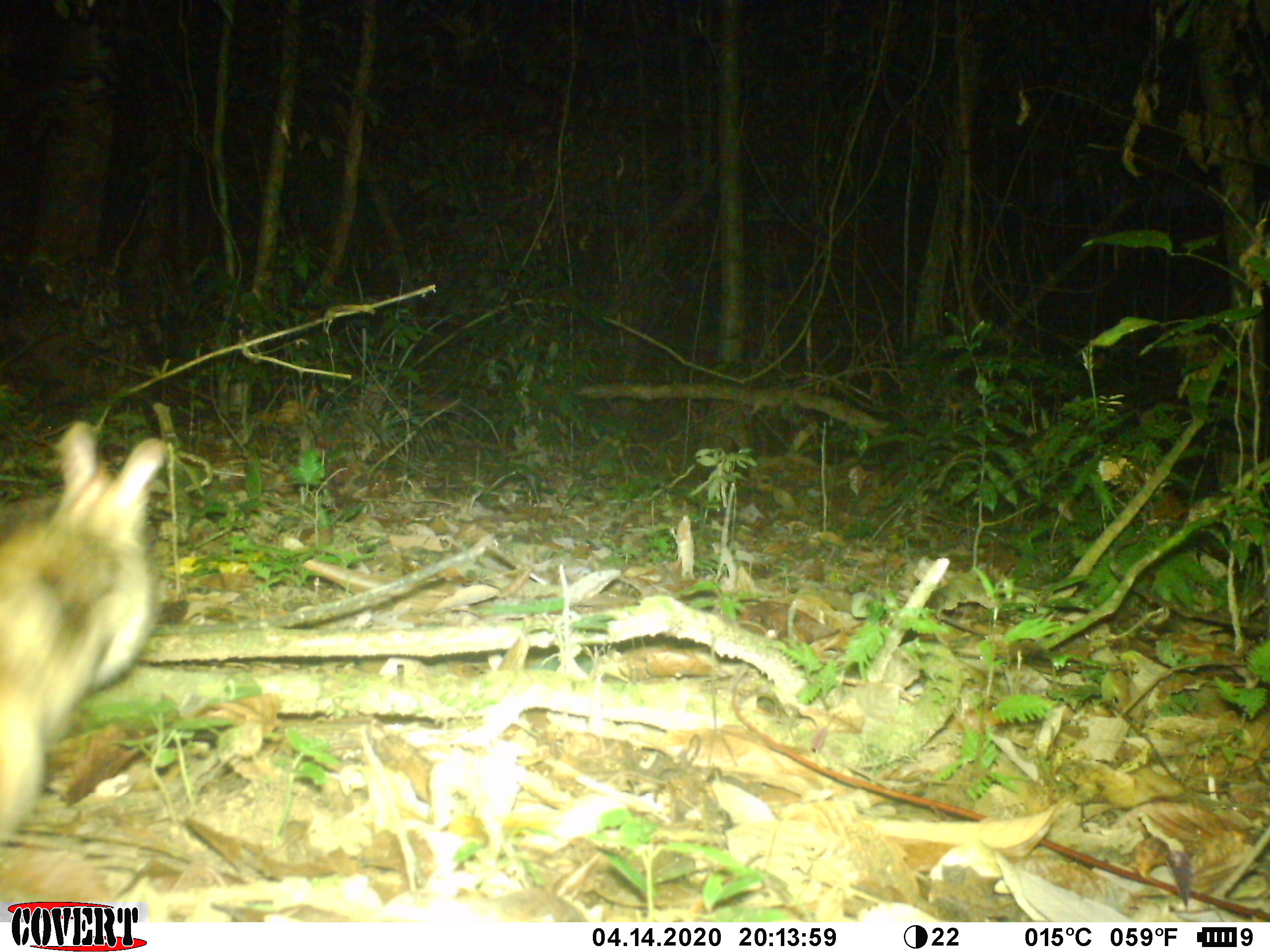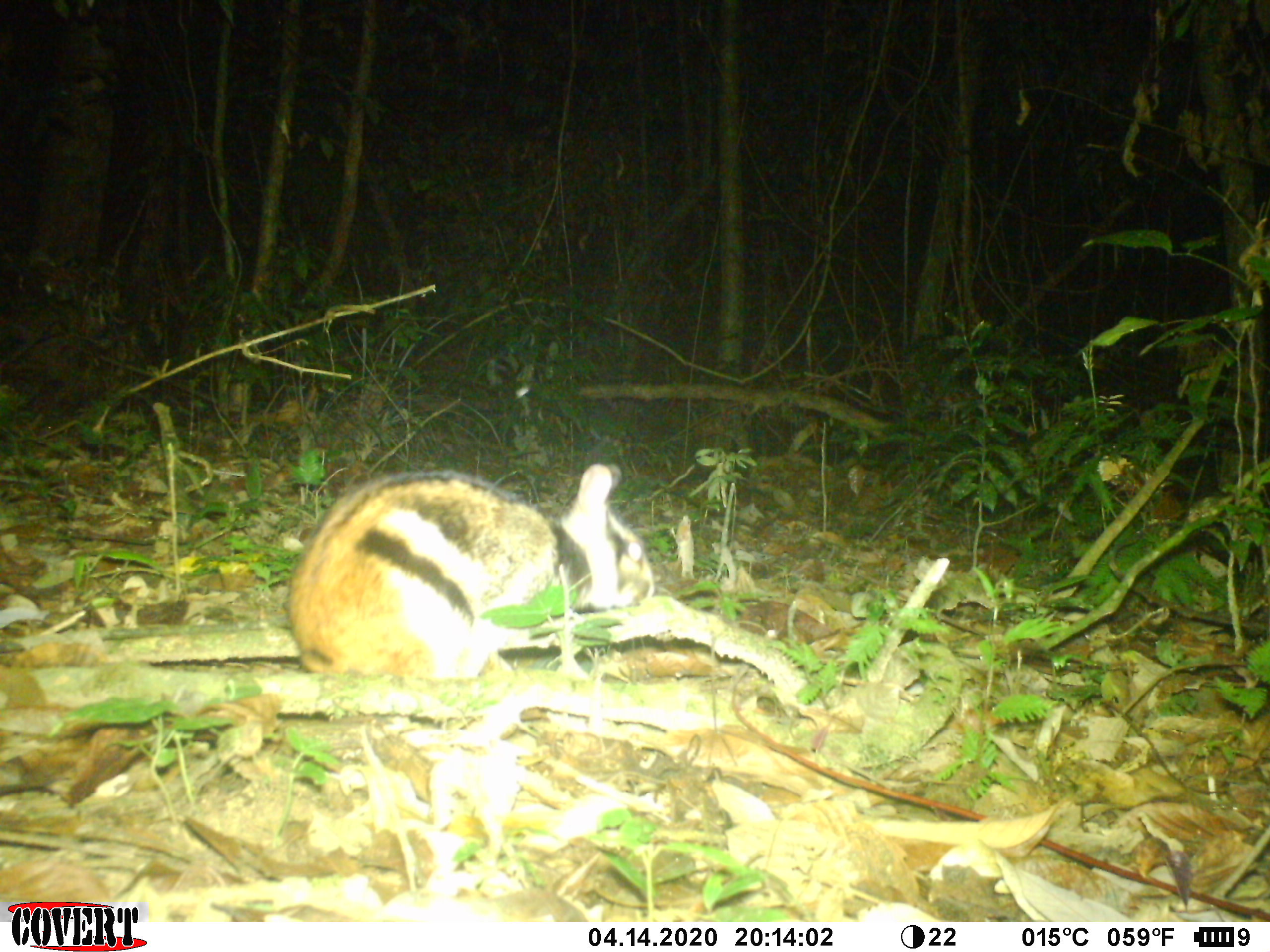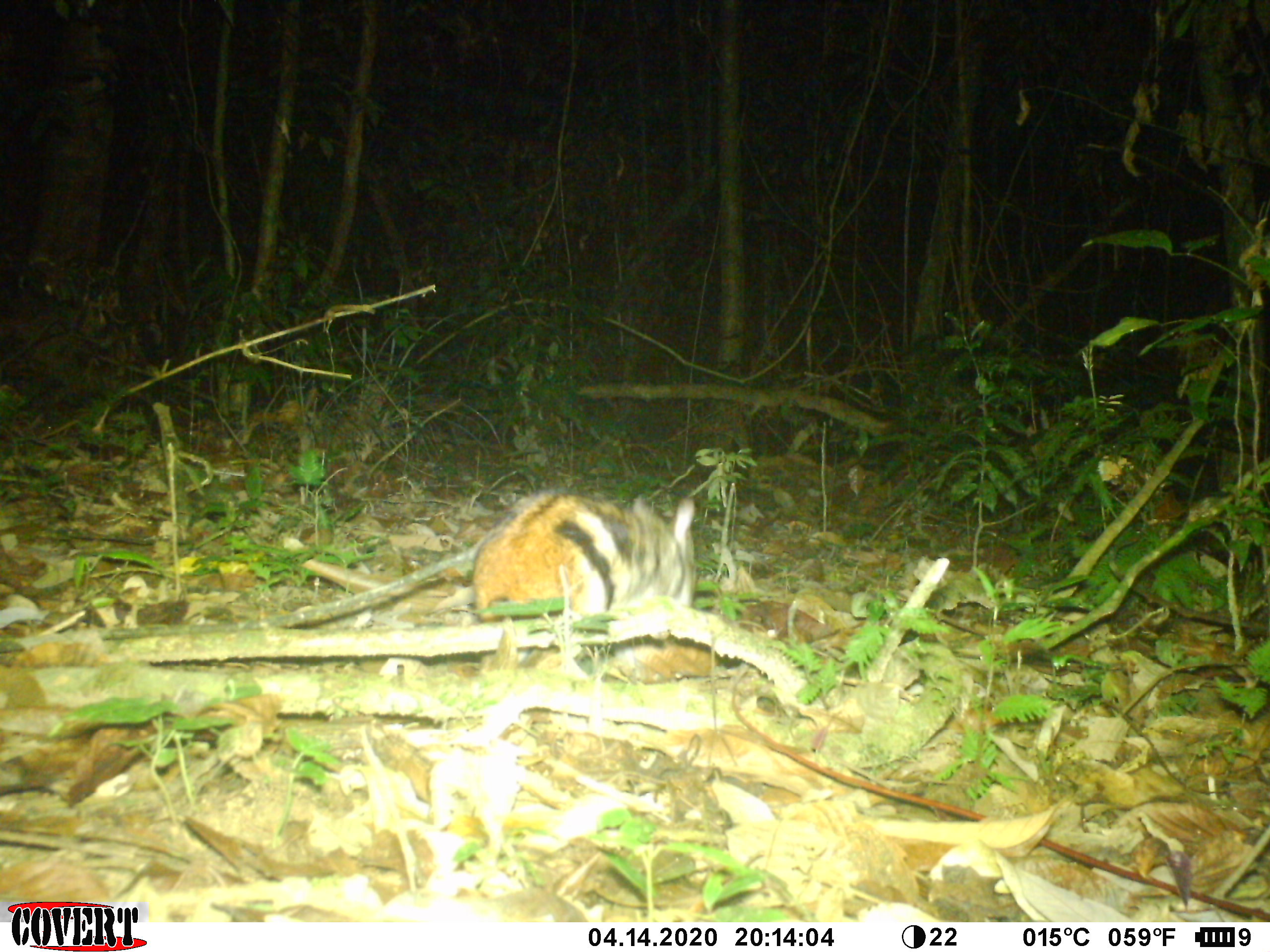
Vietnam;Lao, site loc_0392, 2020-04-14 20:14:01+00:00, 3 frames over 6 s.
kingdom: Animalia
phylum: Chordata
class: Mammalia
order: Lagomorpha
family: Leporidae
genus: Nesolagus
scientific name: Nesolagus timminsi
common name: annamite striped rabbit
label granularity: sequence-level